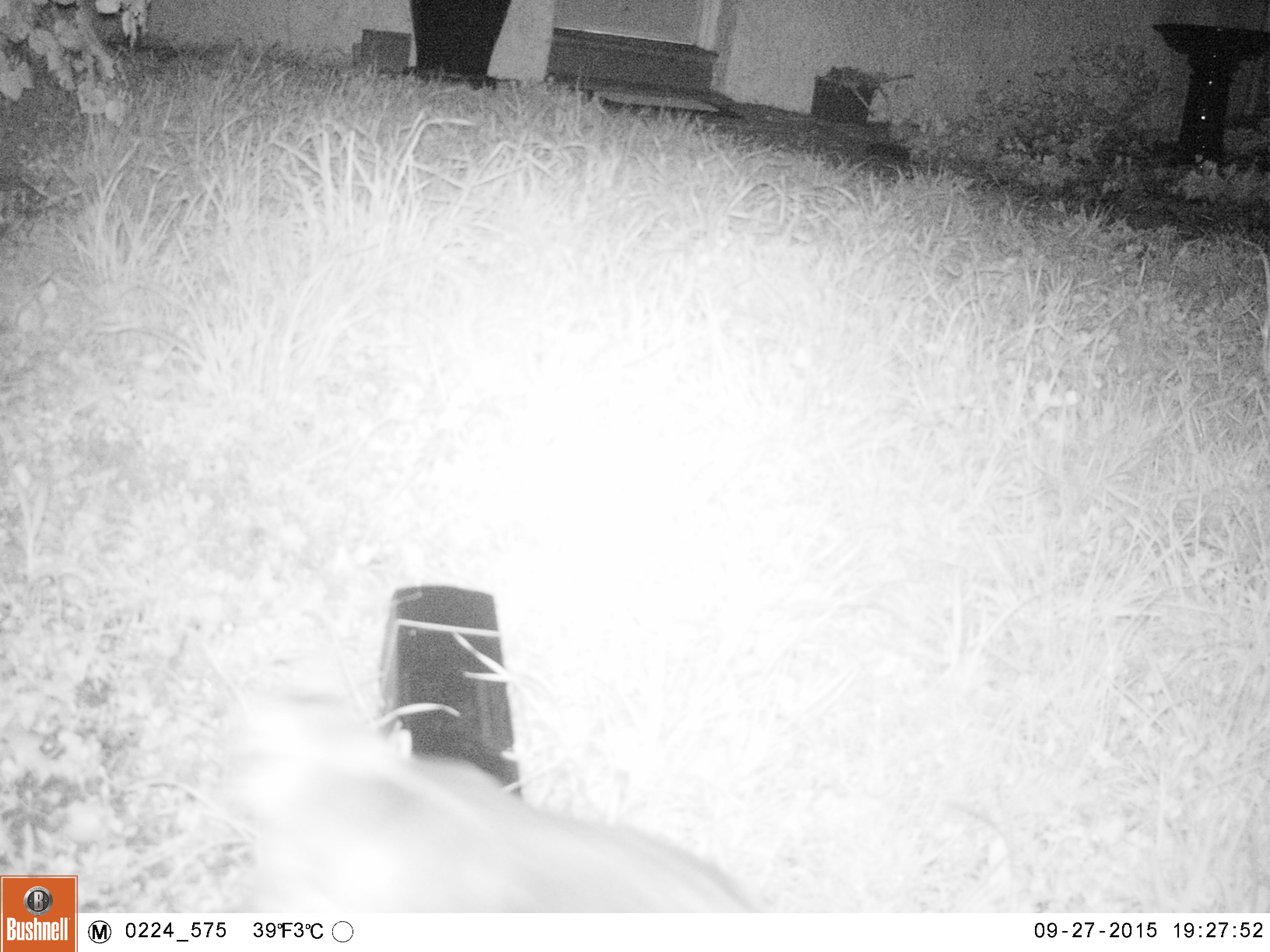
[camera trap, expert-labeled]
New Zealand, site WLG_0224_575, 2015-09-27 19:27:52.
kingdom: Animalia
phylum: Chordata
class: Mammalia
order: Carnivora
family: Felidae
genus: Felis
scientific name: Felis catus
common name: domestic cat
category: cat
Cat (domestic cat) (Felis catus).